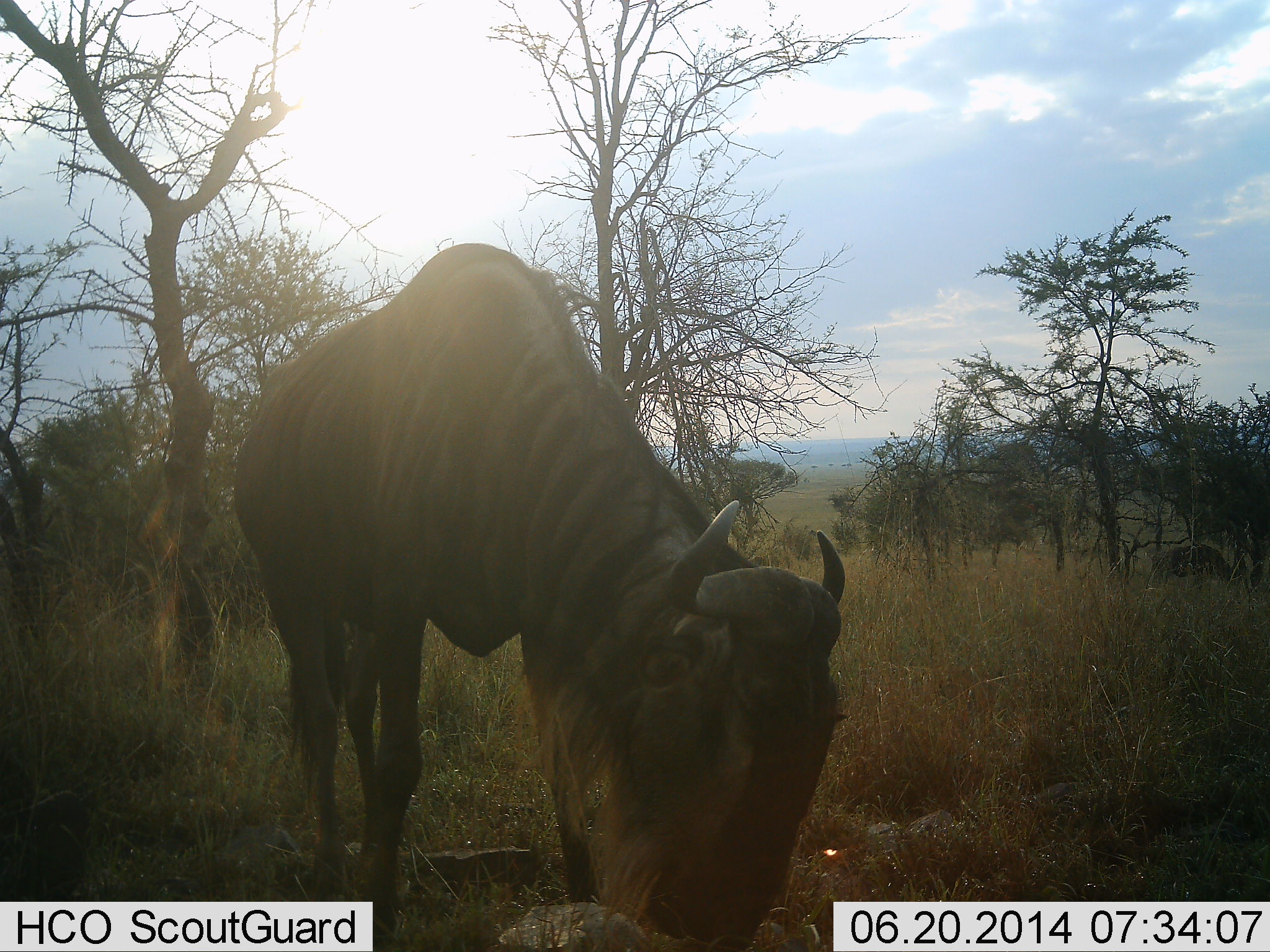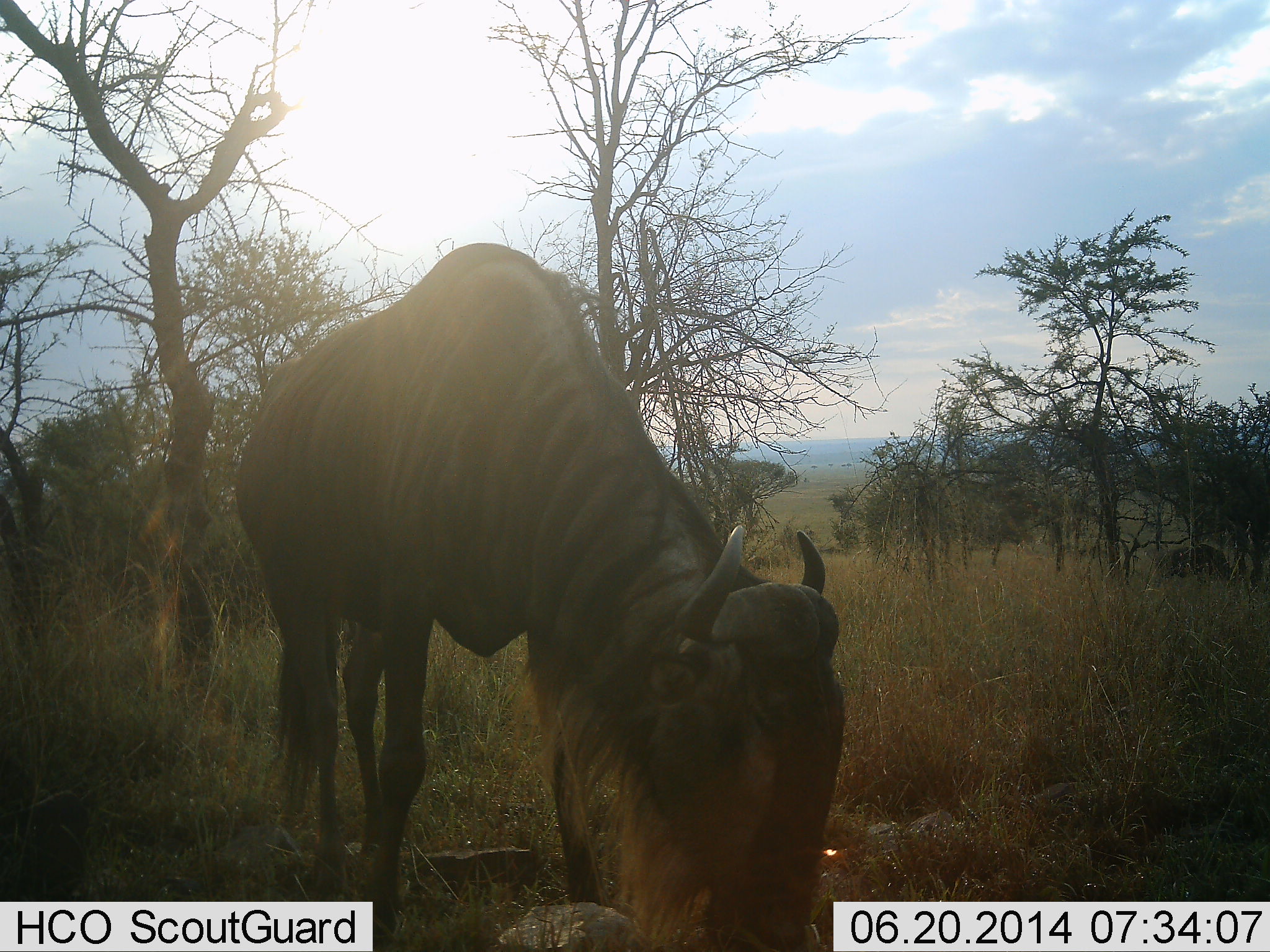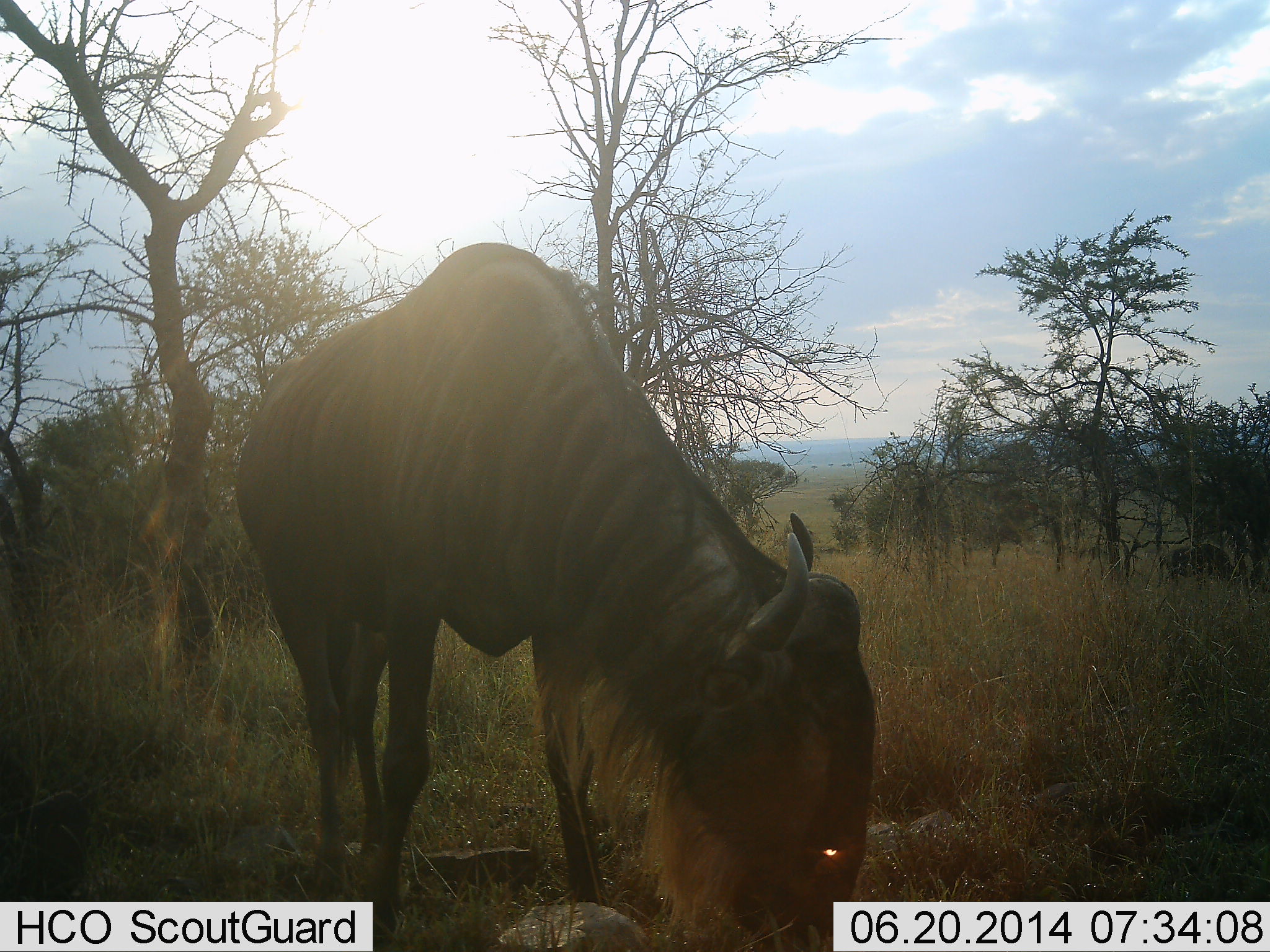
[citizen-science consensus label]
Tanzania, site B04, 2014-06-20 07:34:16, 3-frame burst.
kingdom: Animalia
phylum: Chordata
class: Mammalia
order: Artiodactyla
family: Bovidae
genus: Connochaetes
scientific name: Connochaetes taurinus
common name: blue wildebeest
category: wildebeest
Wildebeest (blue wildebeest) (Connochaetes taurinus), count 2. Behavior (volunteer vote fractions): standing 40%, resting 0%, moving 0%, interacting 0%. Young present (vote fraction): 0%. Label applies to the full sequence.